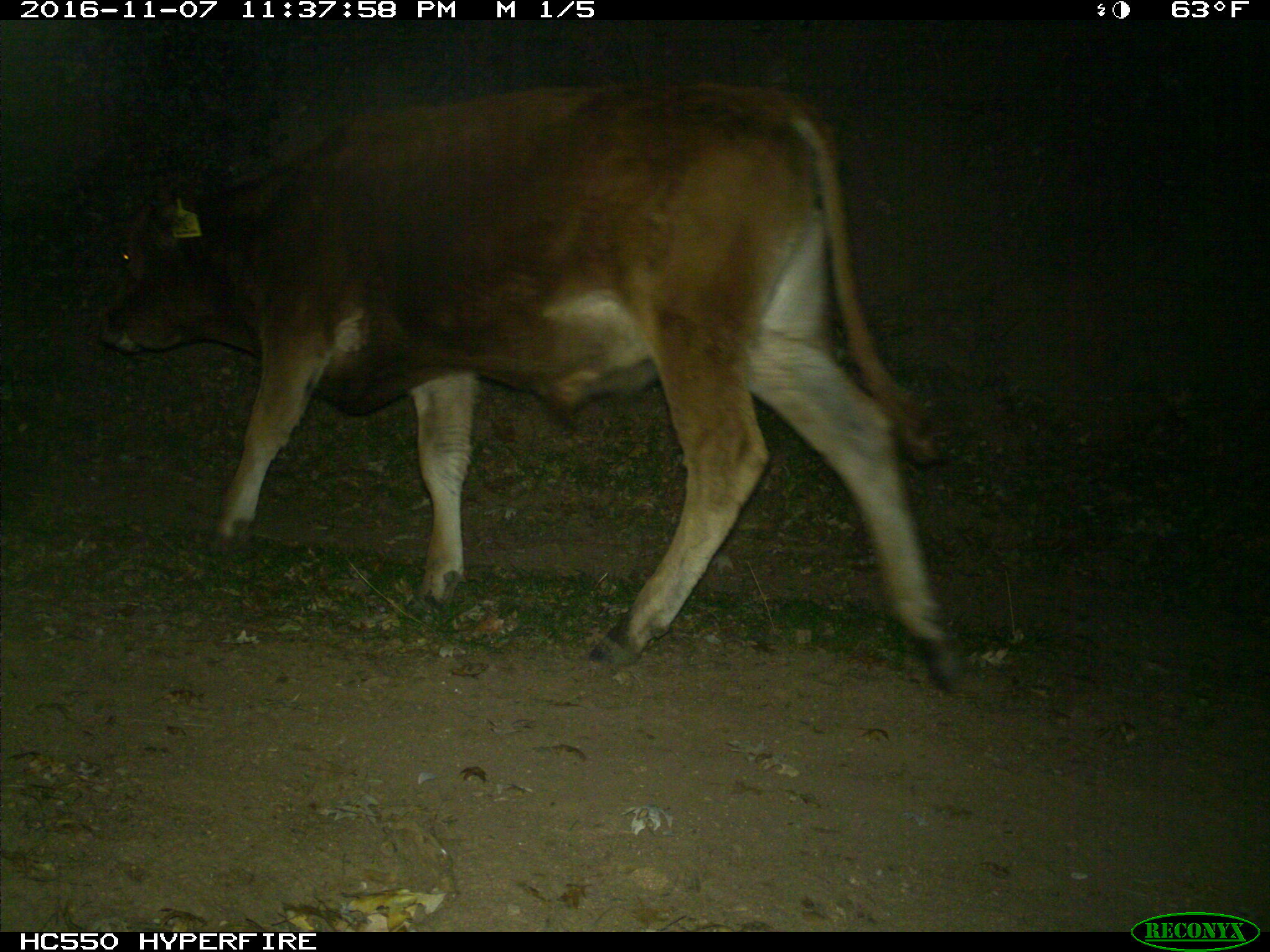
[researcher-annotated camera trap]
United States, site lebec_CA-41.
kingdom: Animalia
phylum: Chordata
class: Mammalia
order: Artiodactyla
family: Bovidae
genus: Bos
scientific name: Bos taurus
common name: domestic cow